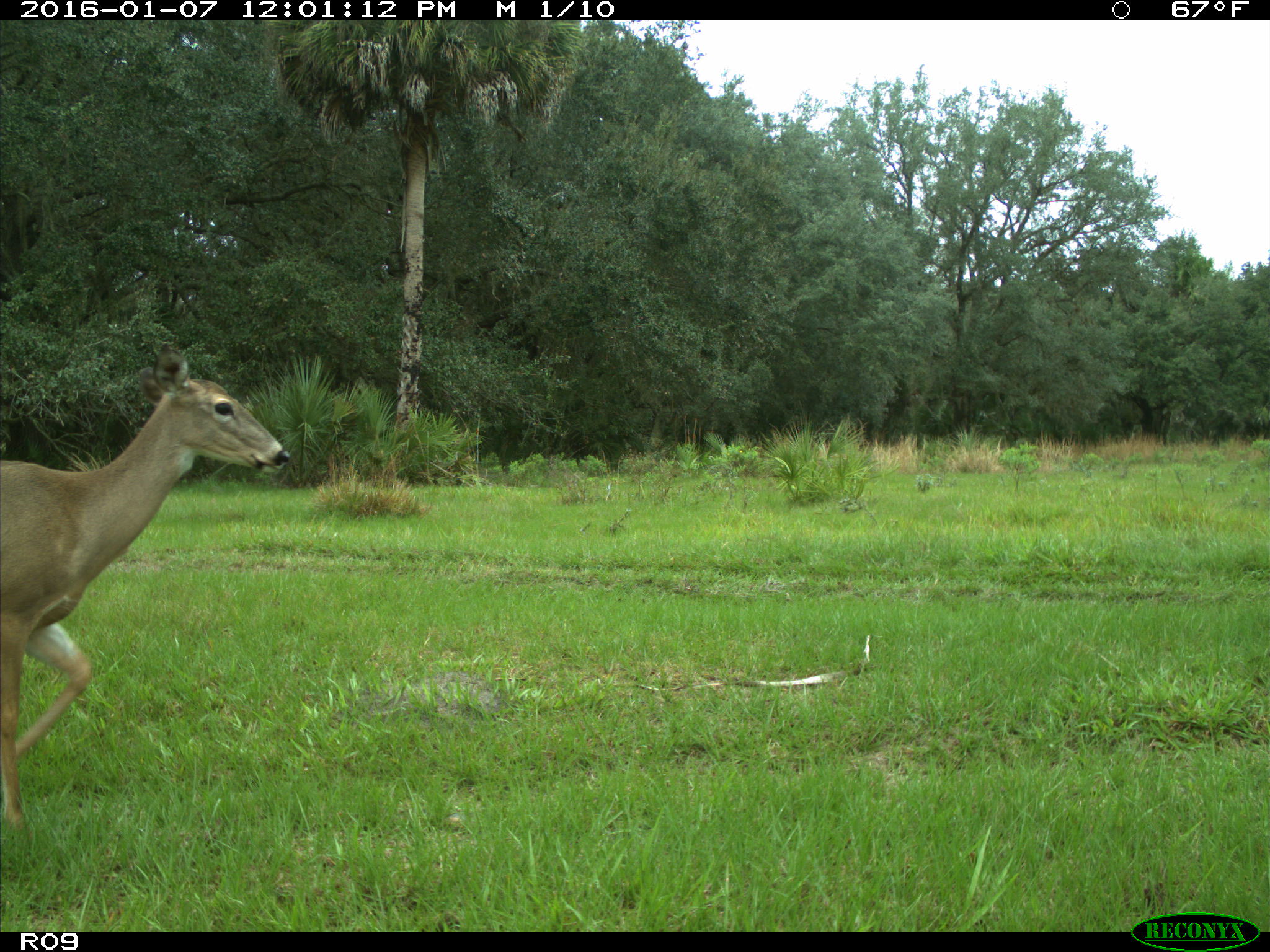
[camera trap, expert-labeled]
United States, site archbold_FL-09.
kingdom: Animalia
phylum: Chordata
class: Mammalia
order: Artiodactyla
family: Cervidae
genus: Odocoileus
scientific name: Odocoileus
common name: deer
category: unidentified deer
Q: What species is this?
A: Unidentified deer (deer) (Odocoileus).